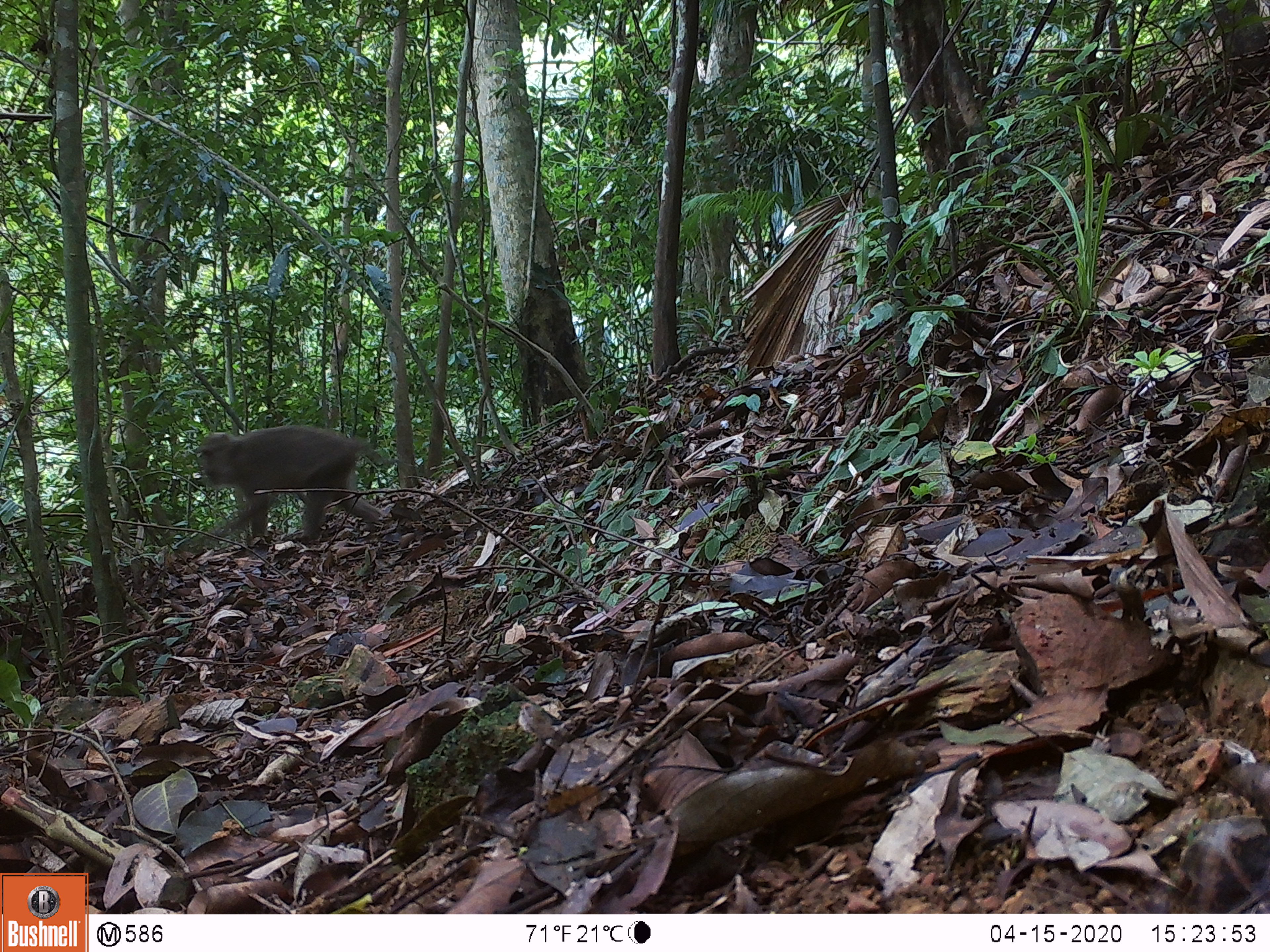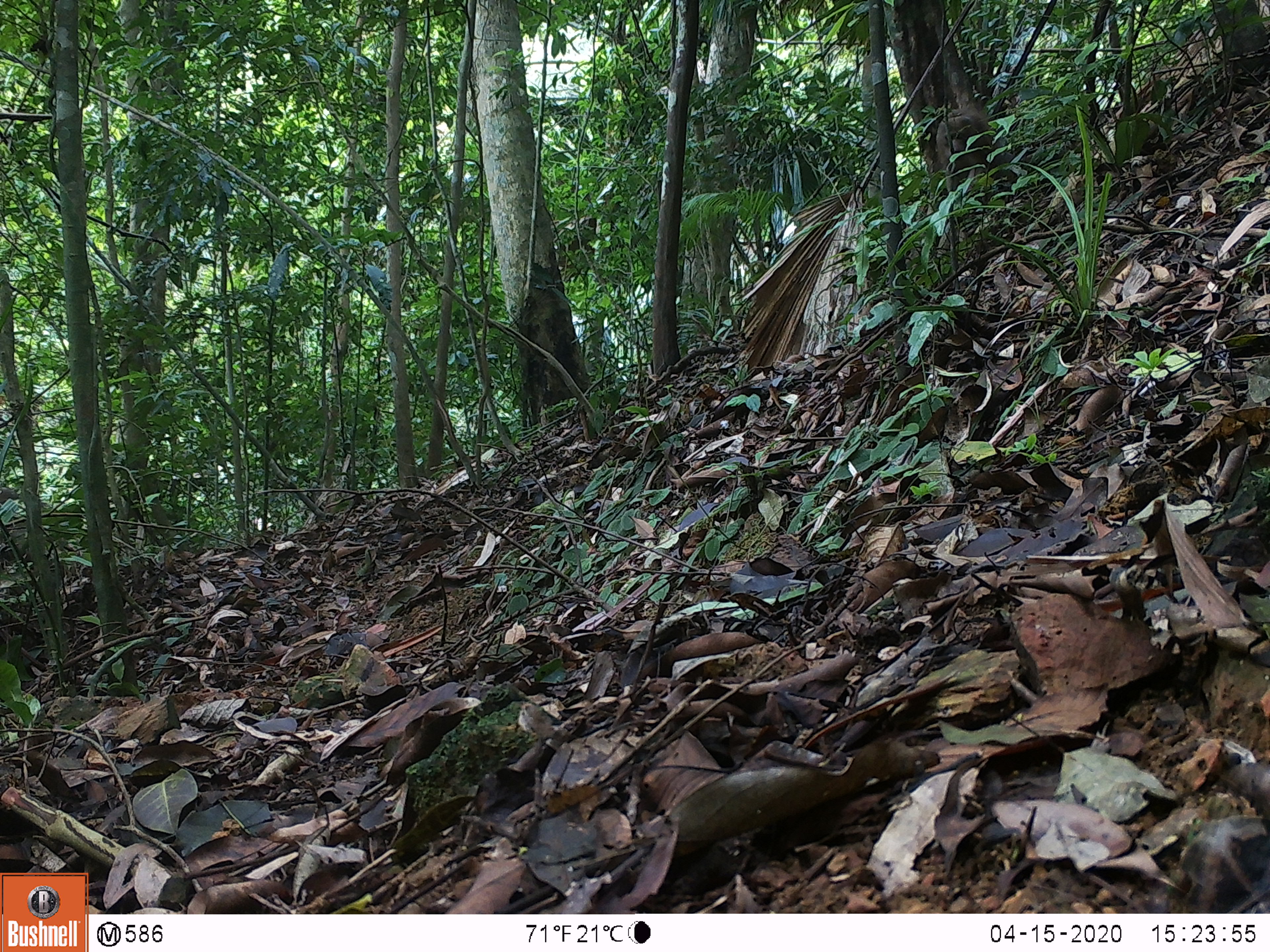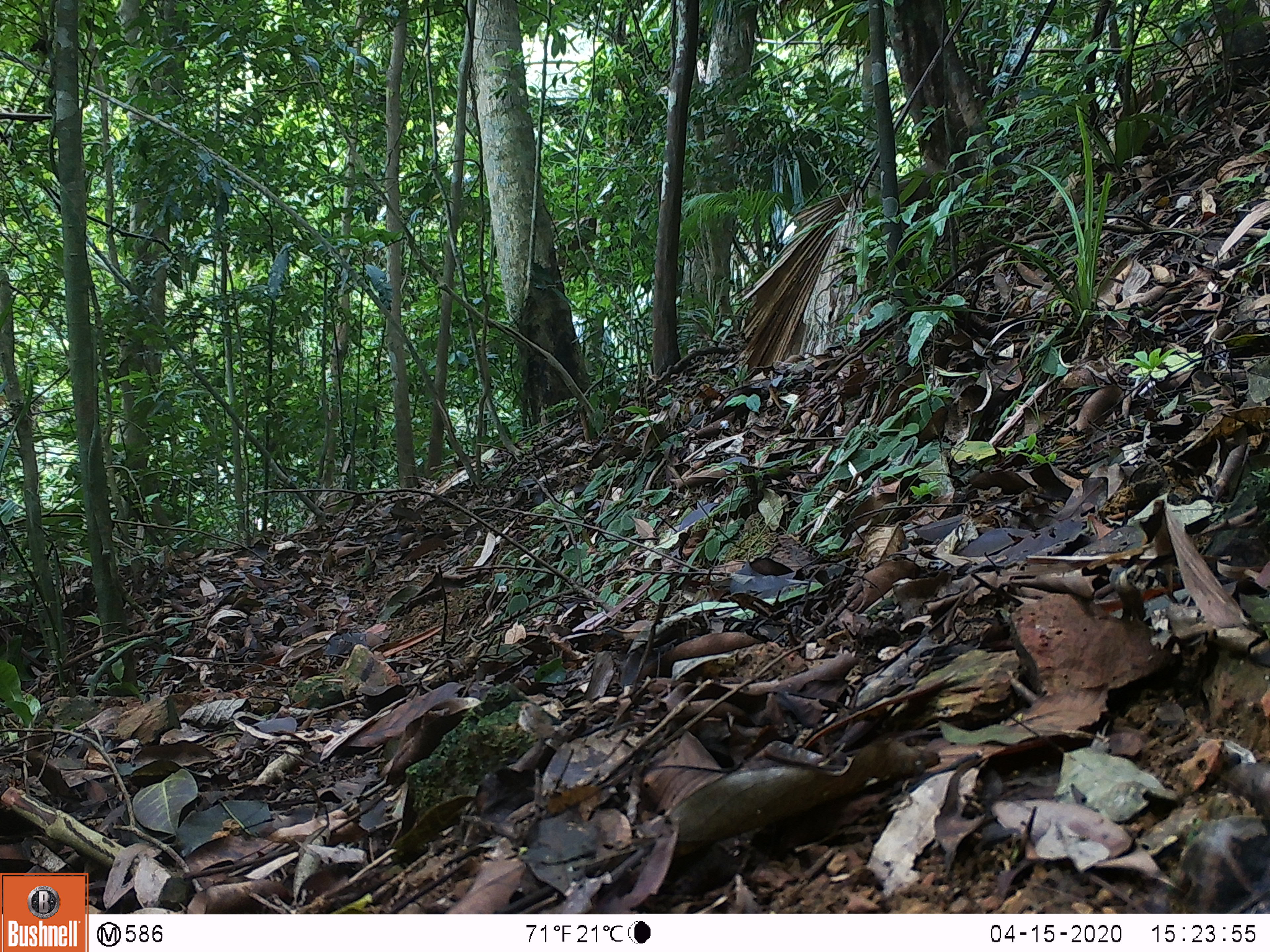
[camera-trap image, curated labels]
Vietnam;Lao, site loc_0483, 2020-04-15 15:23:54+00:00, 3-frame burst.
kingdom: Animalia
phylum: Chordata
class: Mammalia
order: Primates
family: Cercopithecidae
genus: Macaca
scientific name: Macaca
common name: macaques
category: assam or rhesus macaque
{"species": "assam or rhesus macaque (macaques) (Macaca)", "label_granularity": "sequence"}